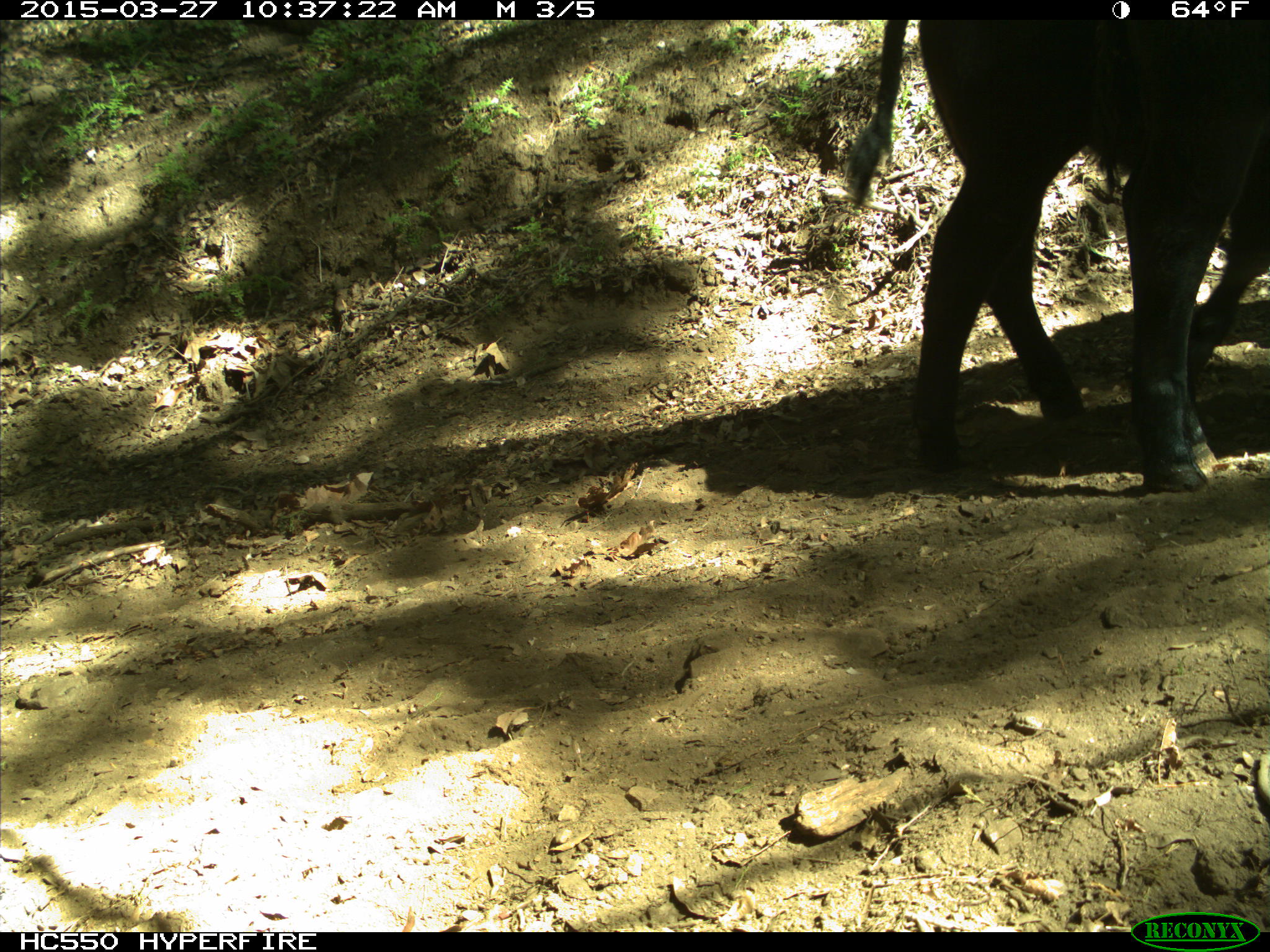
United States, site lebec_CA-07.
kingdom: Animalia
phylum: Chordata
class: Mammalia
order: Artiodactyla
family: Bovidae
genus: Bos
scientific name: Bos taurus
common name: domestic cow